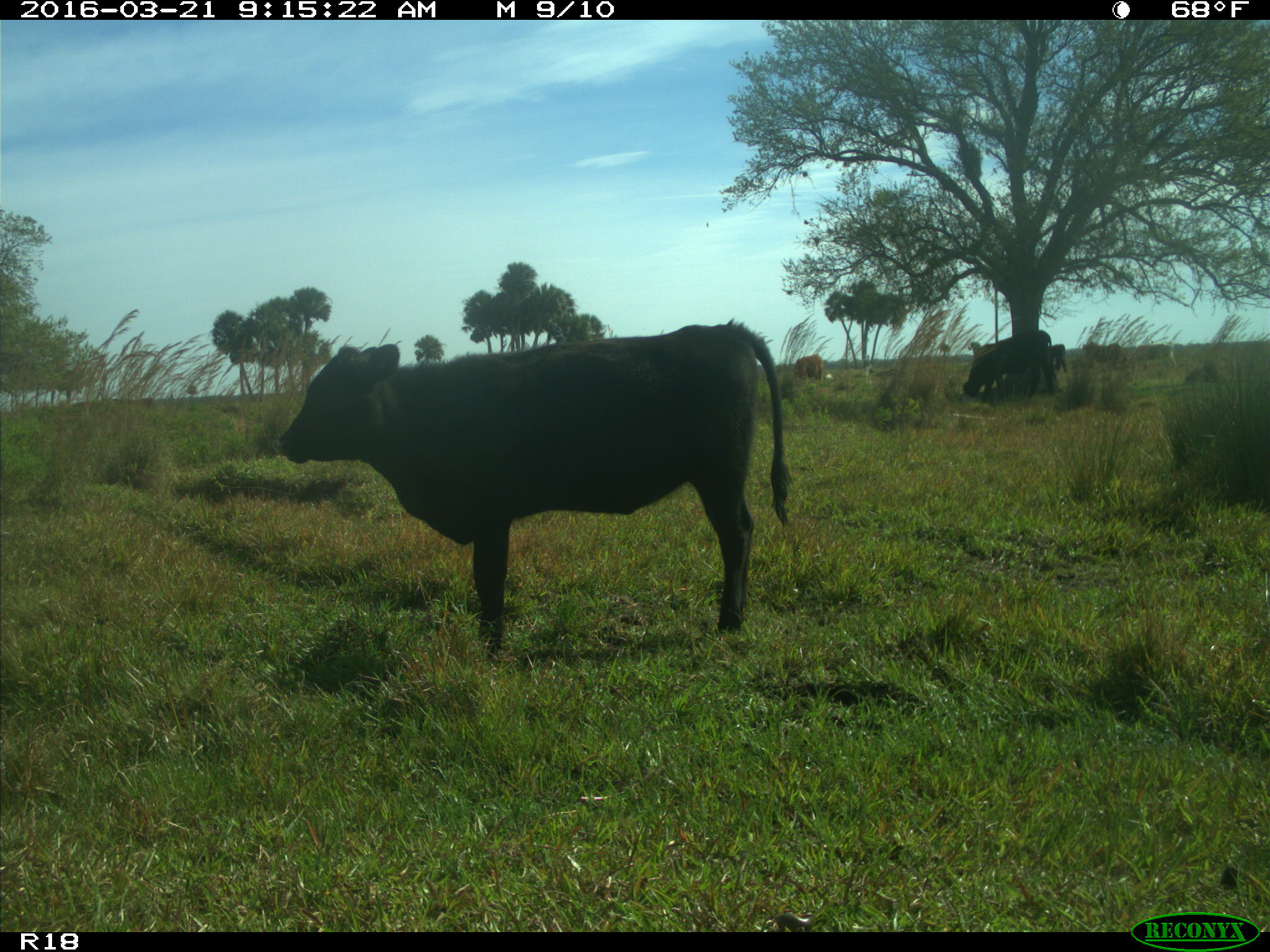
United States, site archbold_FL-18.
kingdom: Animalia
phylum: Chordata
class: Mammalia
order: Artiodactyla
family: Bovidae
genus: Bos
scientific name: Bos taurus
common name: domestic cow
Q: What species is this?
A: Bos taurus (domestic cow).